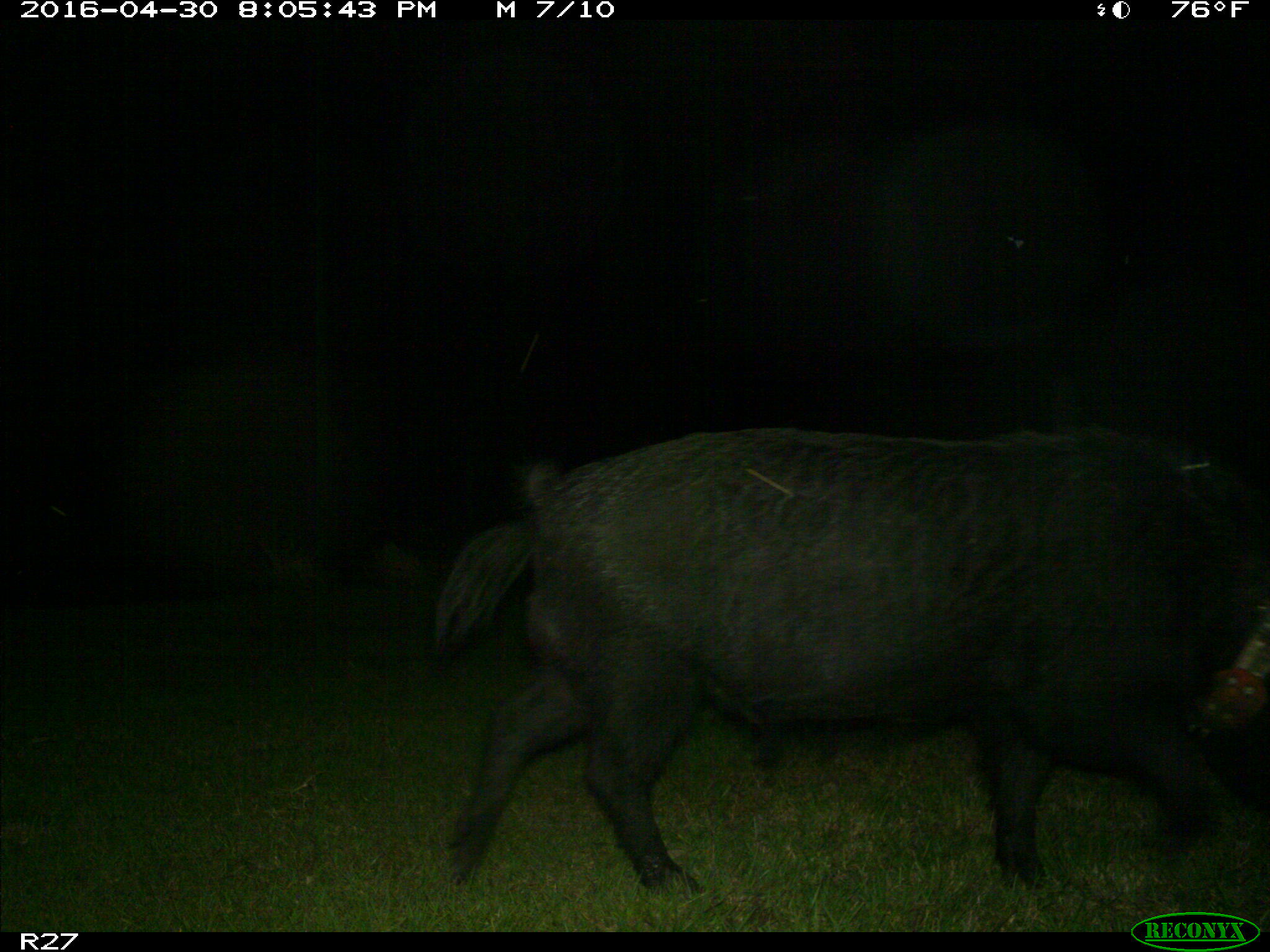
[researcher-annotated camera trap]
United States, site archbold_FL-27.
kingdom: Animalia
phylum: Chordata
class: Mammalia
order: Artiodactyla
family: Suidae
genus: Sus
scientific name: Sus scrofa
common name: wild boar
Sus scrofa (wild boar).